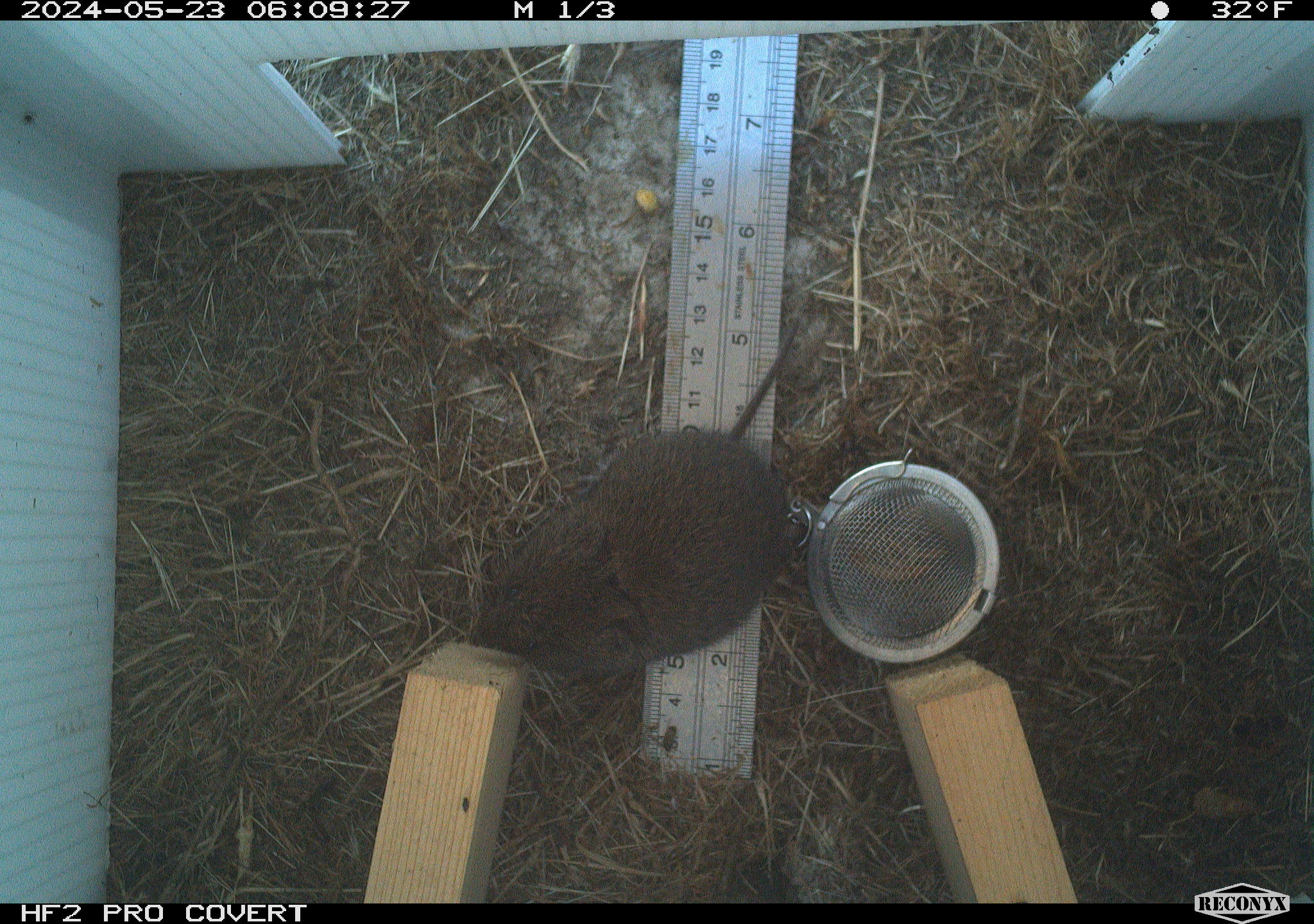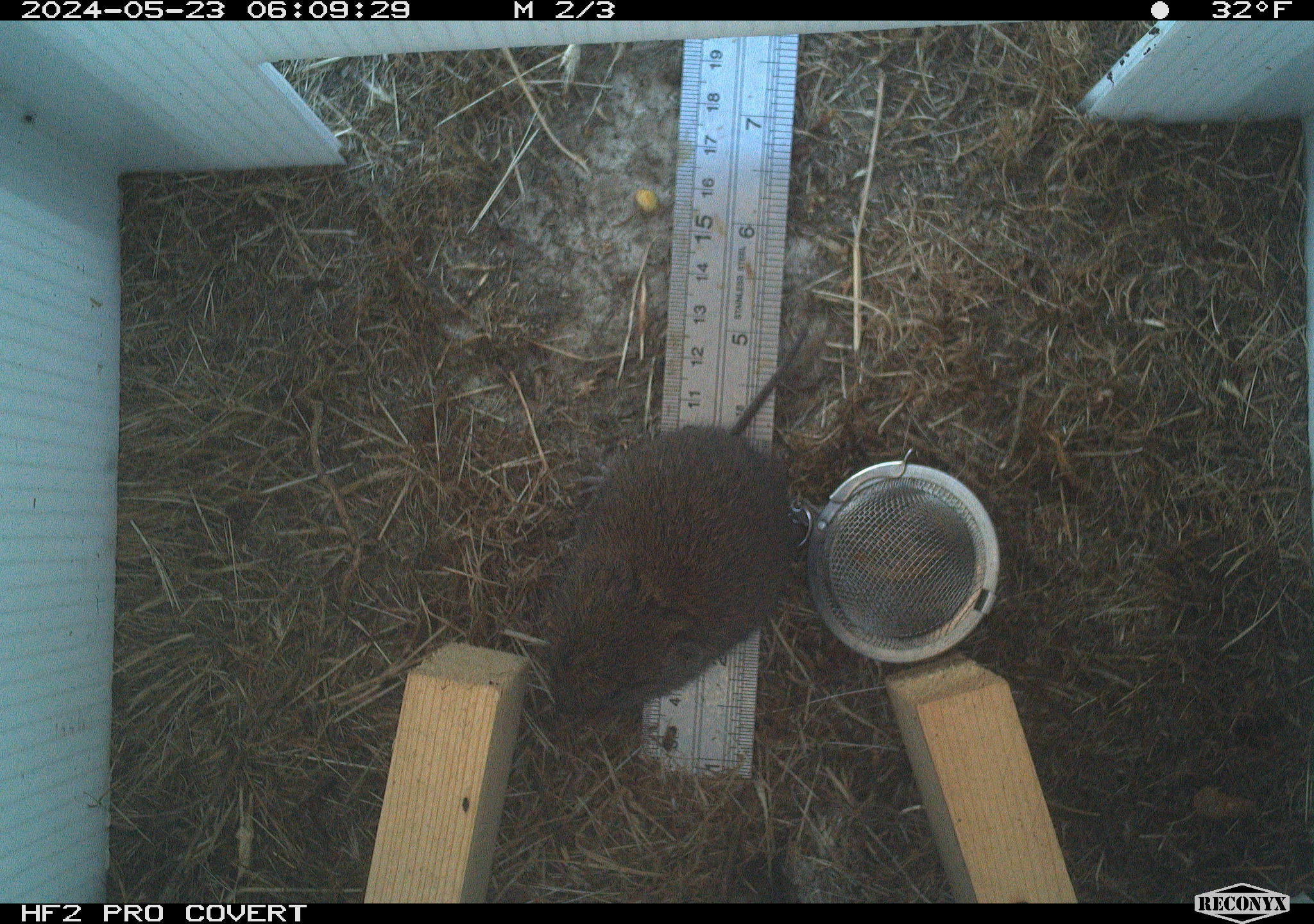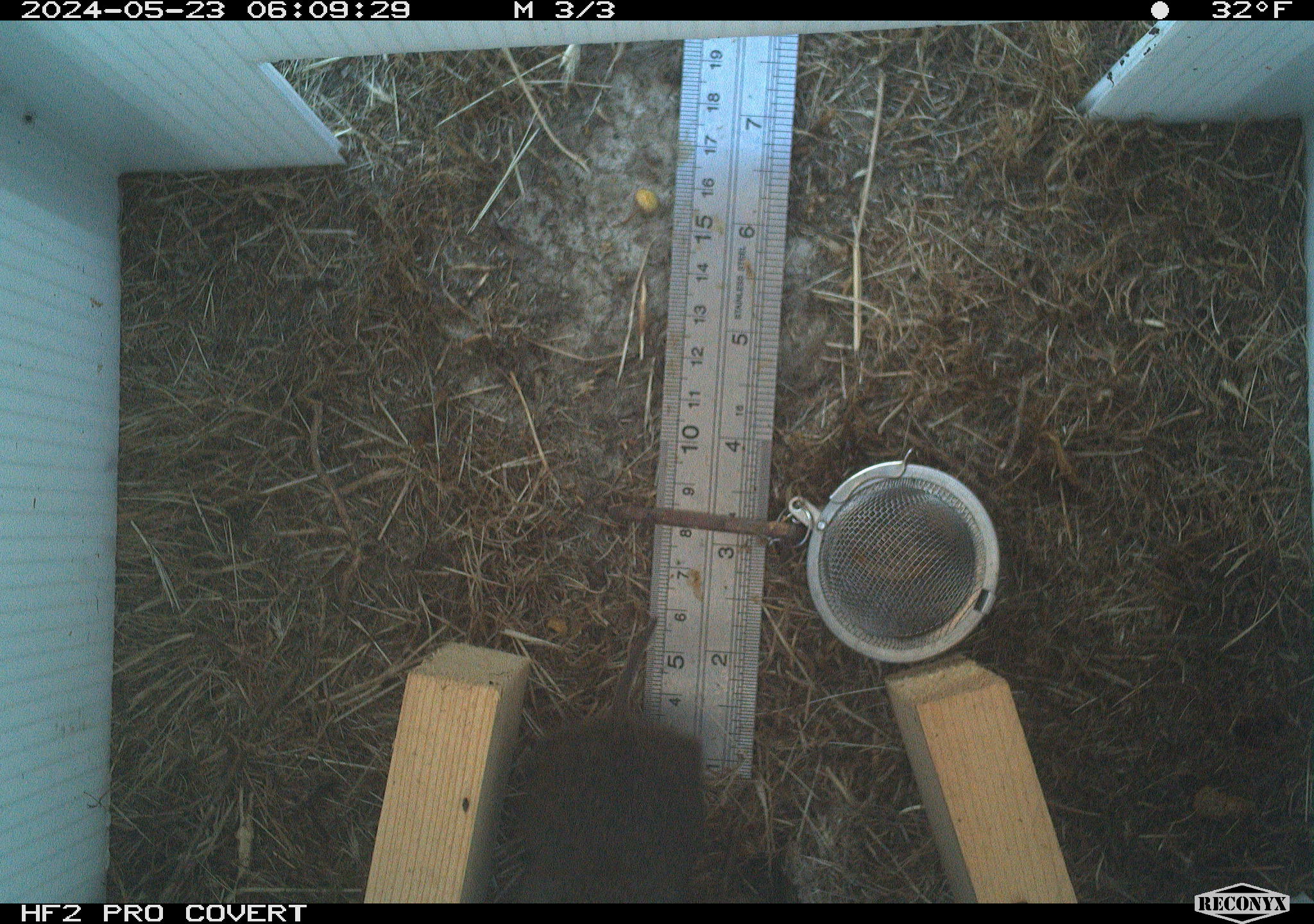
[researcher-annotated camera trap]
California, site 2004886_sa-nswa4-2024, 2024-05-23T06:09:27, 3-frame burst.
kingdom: Animalia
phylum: Chordata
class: Mammalia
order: Rodentia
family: Cricetidae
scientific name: Arvicolinae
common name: voles, lemmings, and muskrats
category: arvicolinae subfamily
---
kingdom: Animalia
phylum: Chordata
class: Mammalia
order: Rodentia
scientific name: Rodentia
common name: rodent